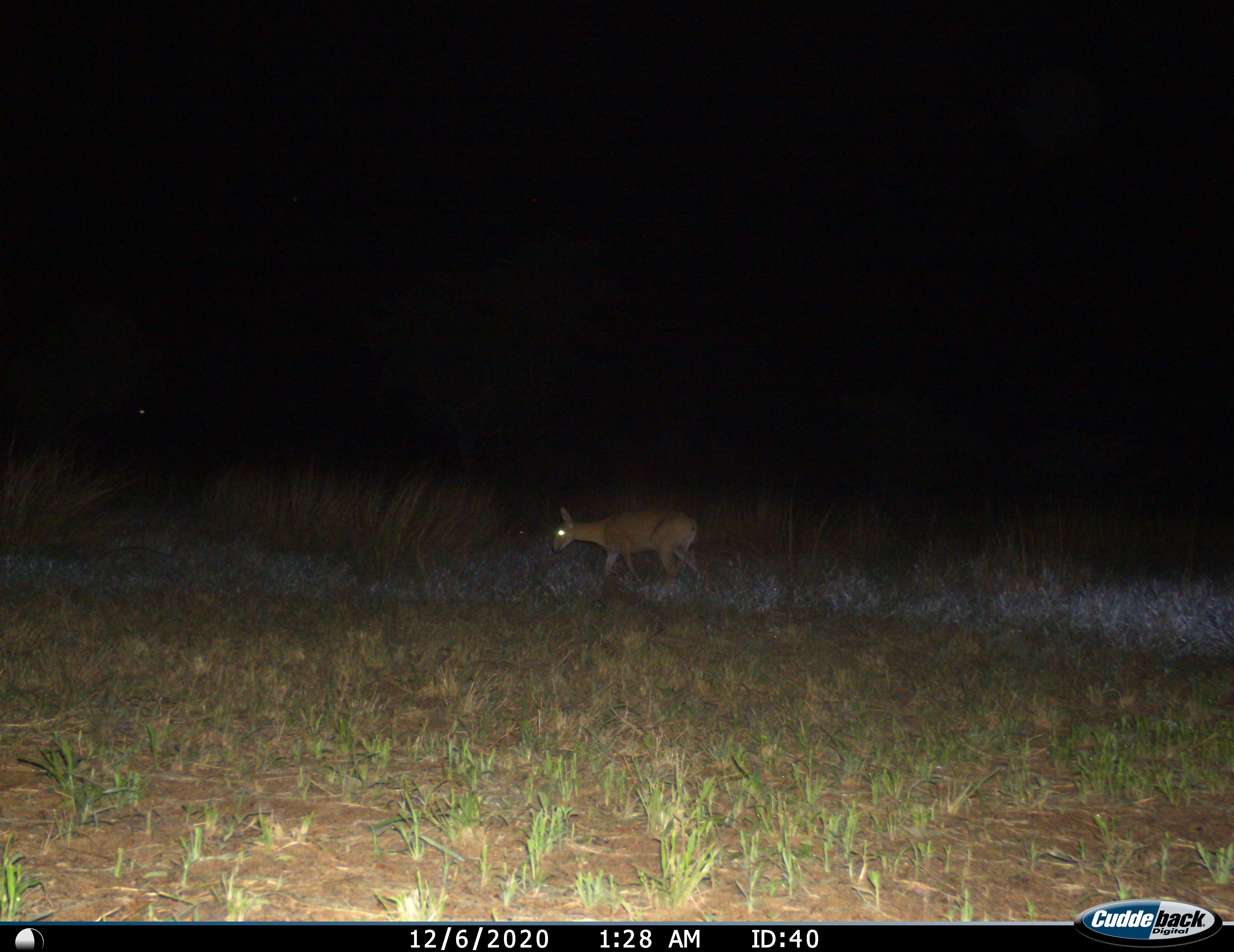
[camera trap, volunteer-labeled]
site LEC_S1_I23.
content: unidentified animal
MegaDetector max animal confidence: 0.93